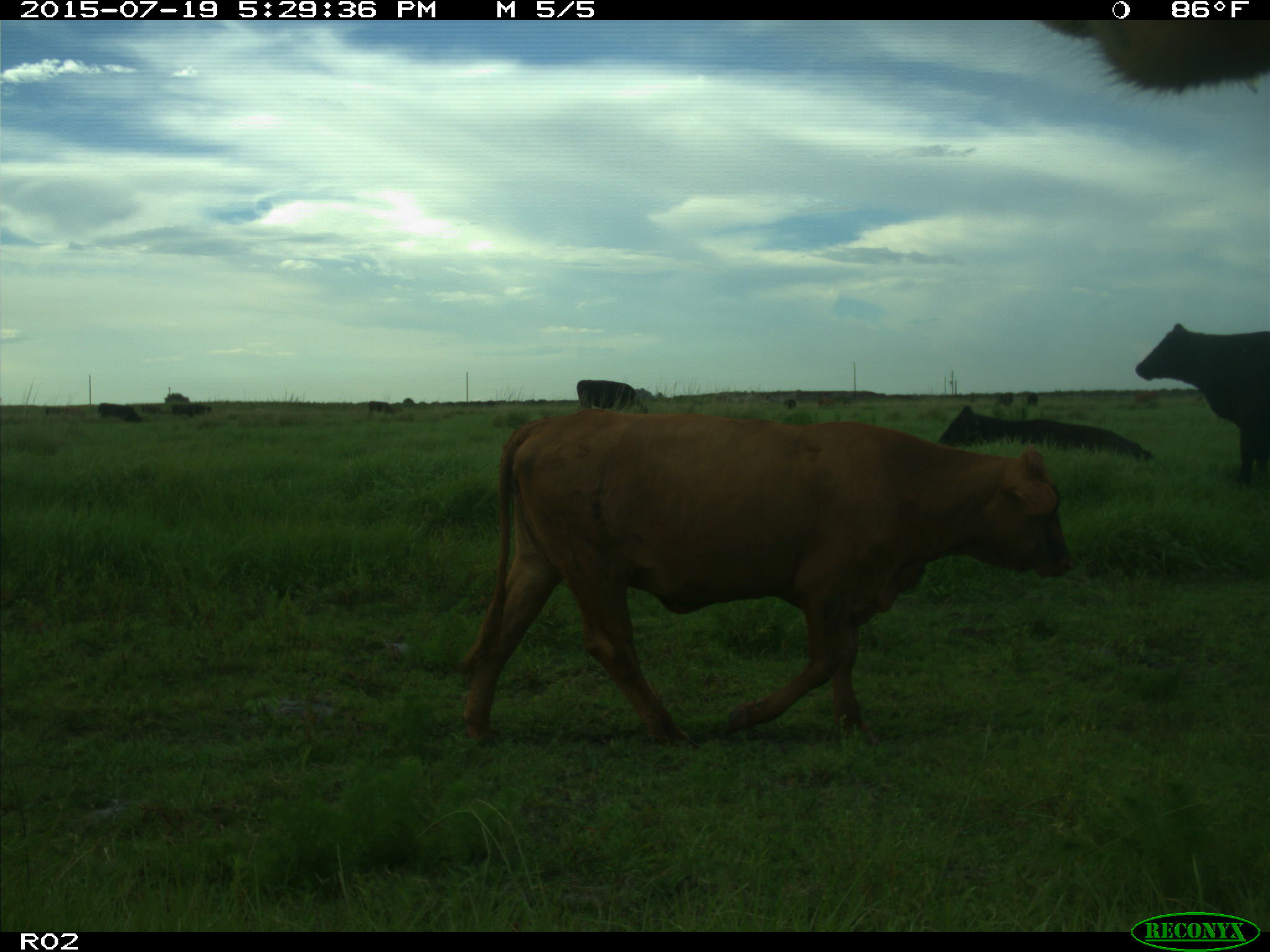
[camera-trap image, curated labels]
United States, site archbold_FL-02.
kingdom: Animalia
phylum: Chordata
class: Mammalia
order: Artiodactyla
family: Bovidae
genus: Bos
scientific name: Bos taurus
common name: domestic cow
Bos taurus (domestic cow).